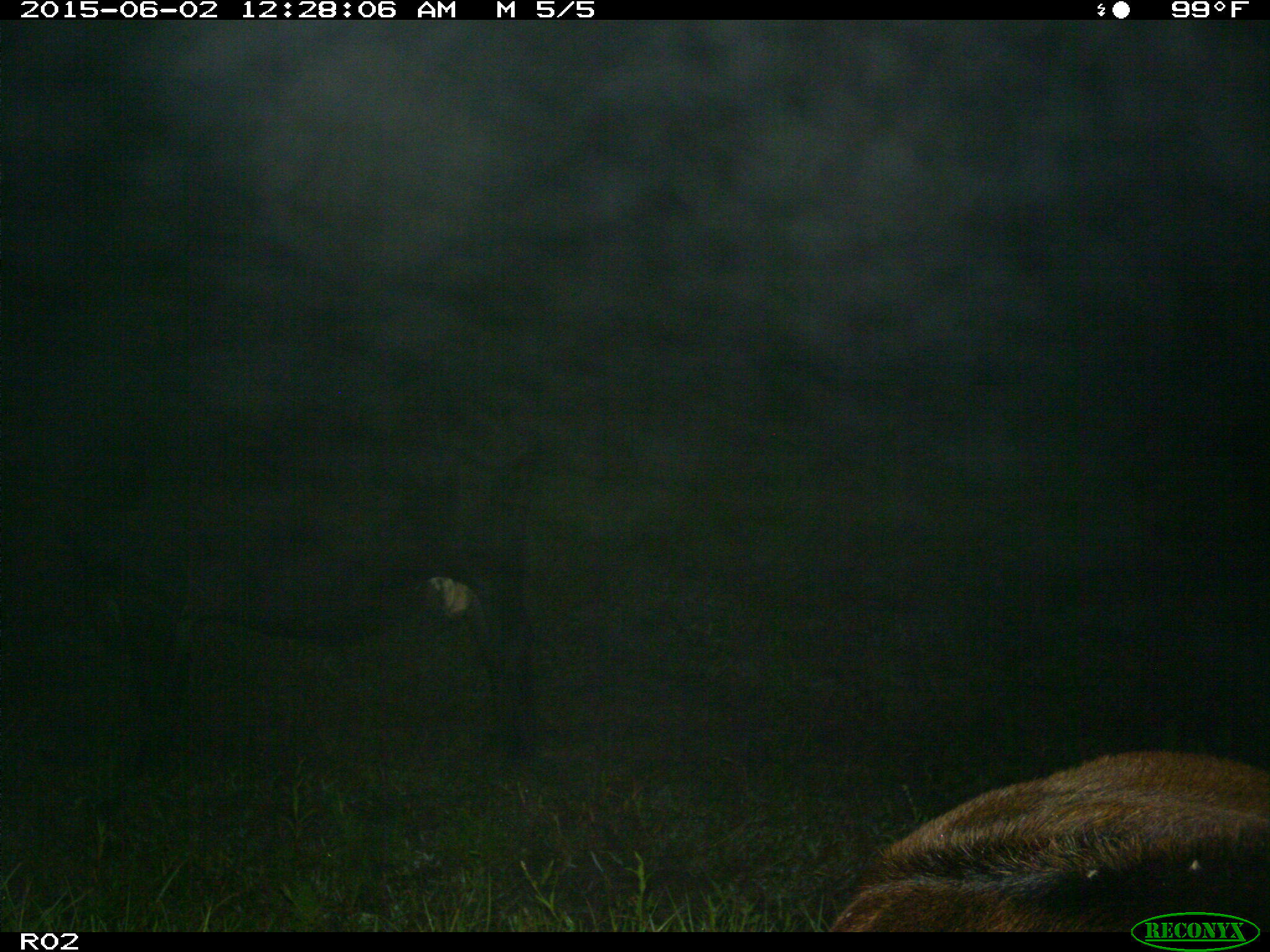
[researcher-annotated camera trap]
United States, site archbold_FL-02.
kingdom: Animalia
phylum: Chordata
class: Mammalia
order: Artiodactyla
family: Bovidae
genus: Bos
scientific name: Bos taurus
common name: domestic cow